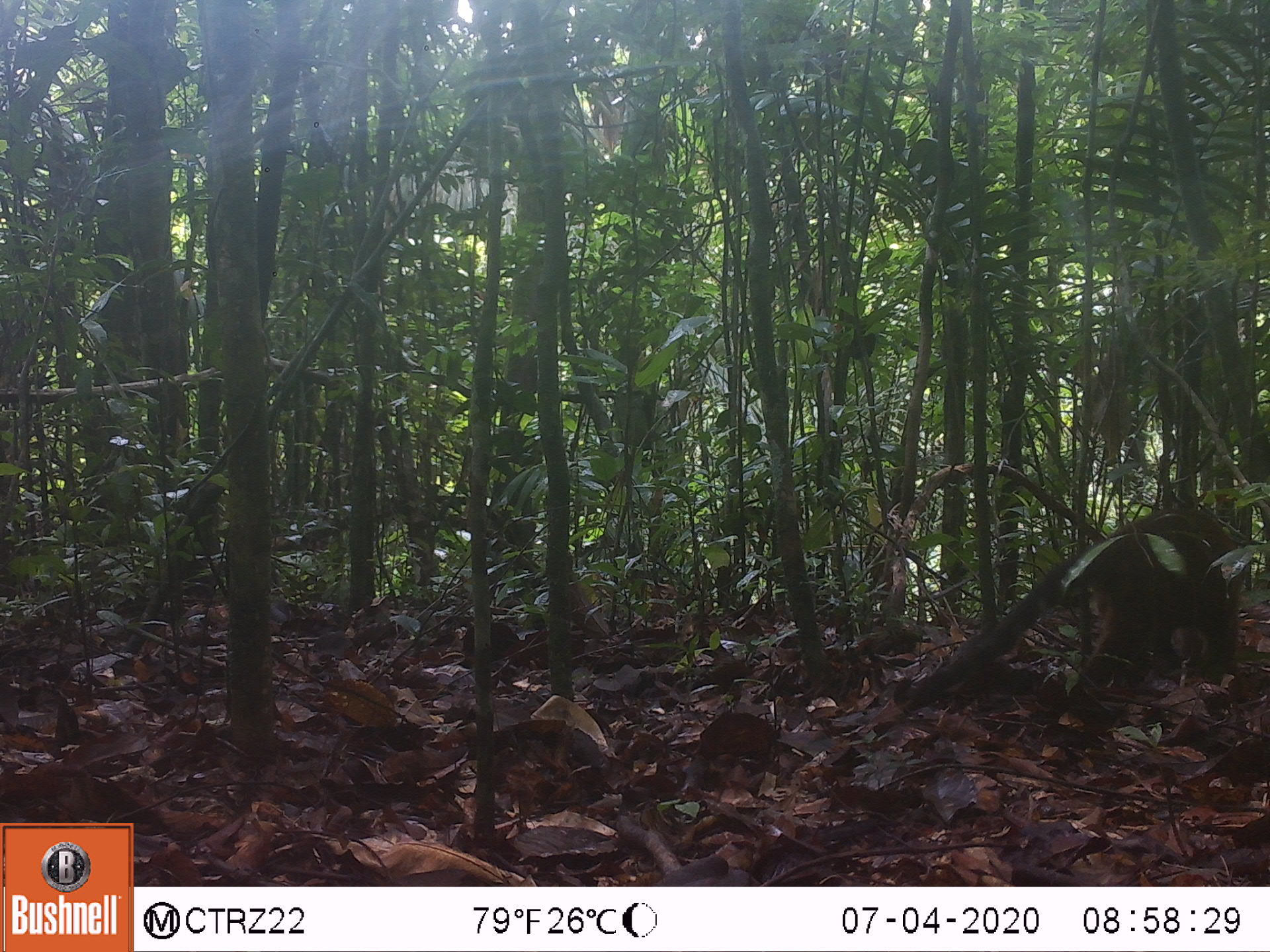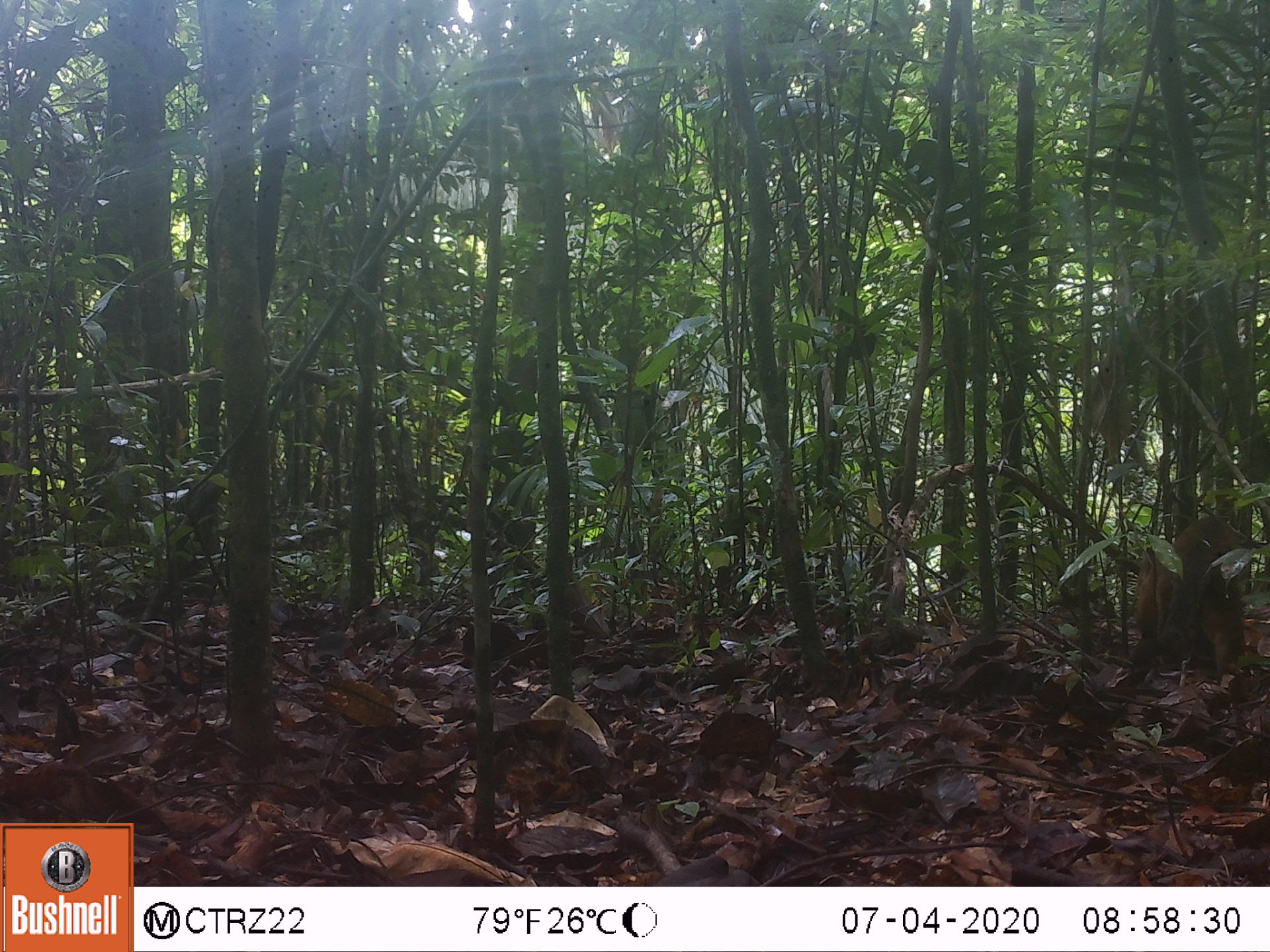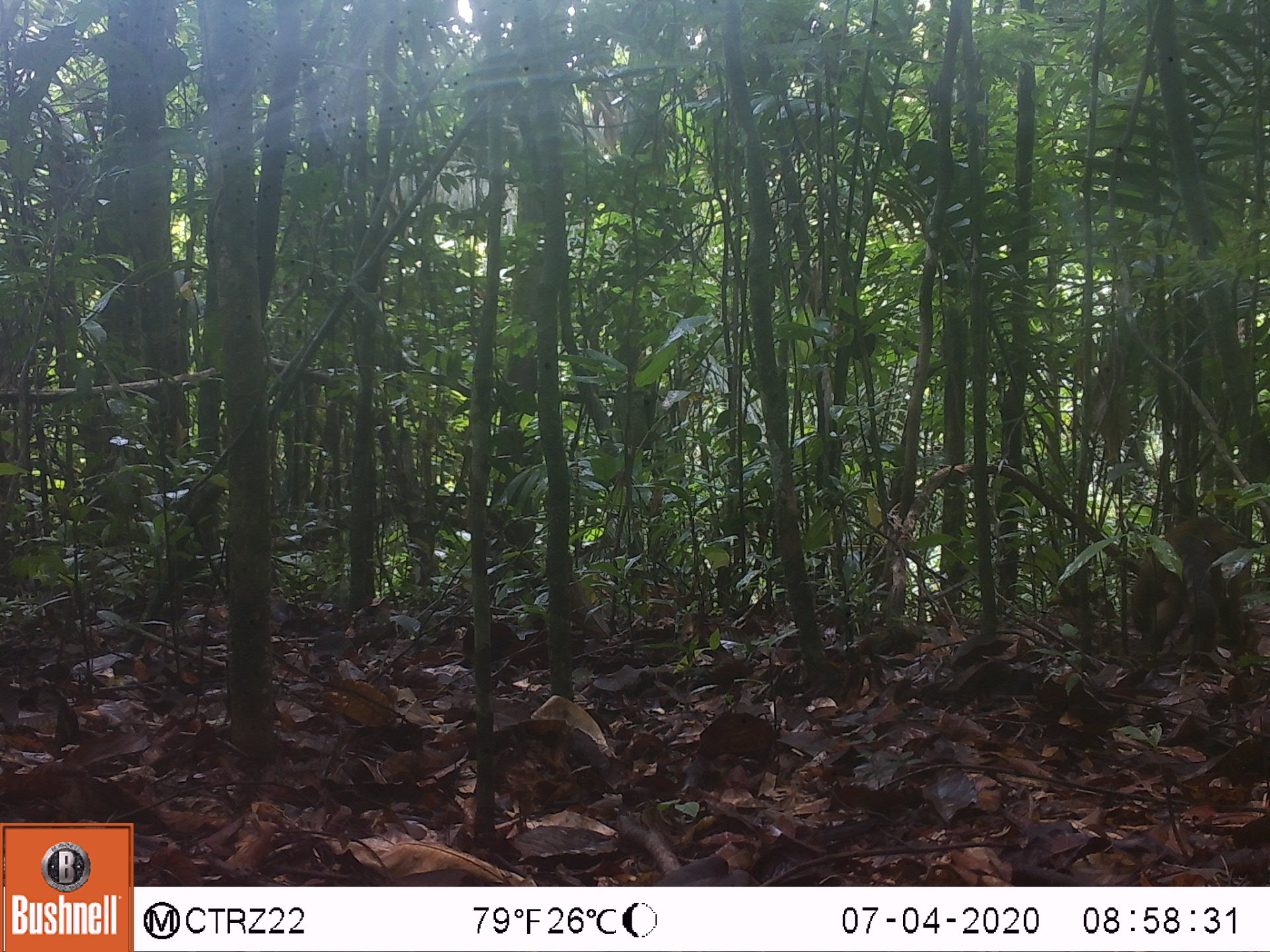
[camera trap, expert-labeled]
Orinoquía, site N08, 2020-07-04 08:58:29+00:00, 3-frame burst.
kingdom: Animalia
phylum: Chordata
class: Mammalia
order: Carnivora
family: Procyonidae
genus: Nasua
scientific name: Nasua nasua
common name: south american coati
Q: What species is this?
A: South american coati (Nasua nasua).